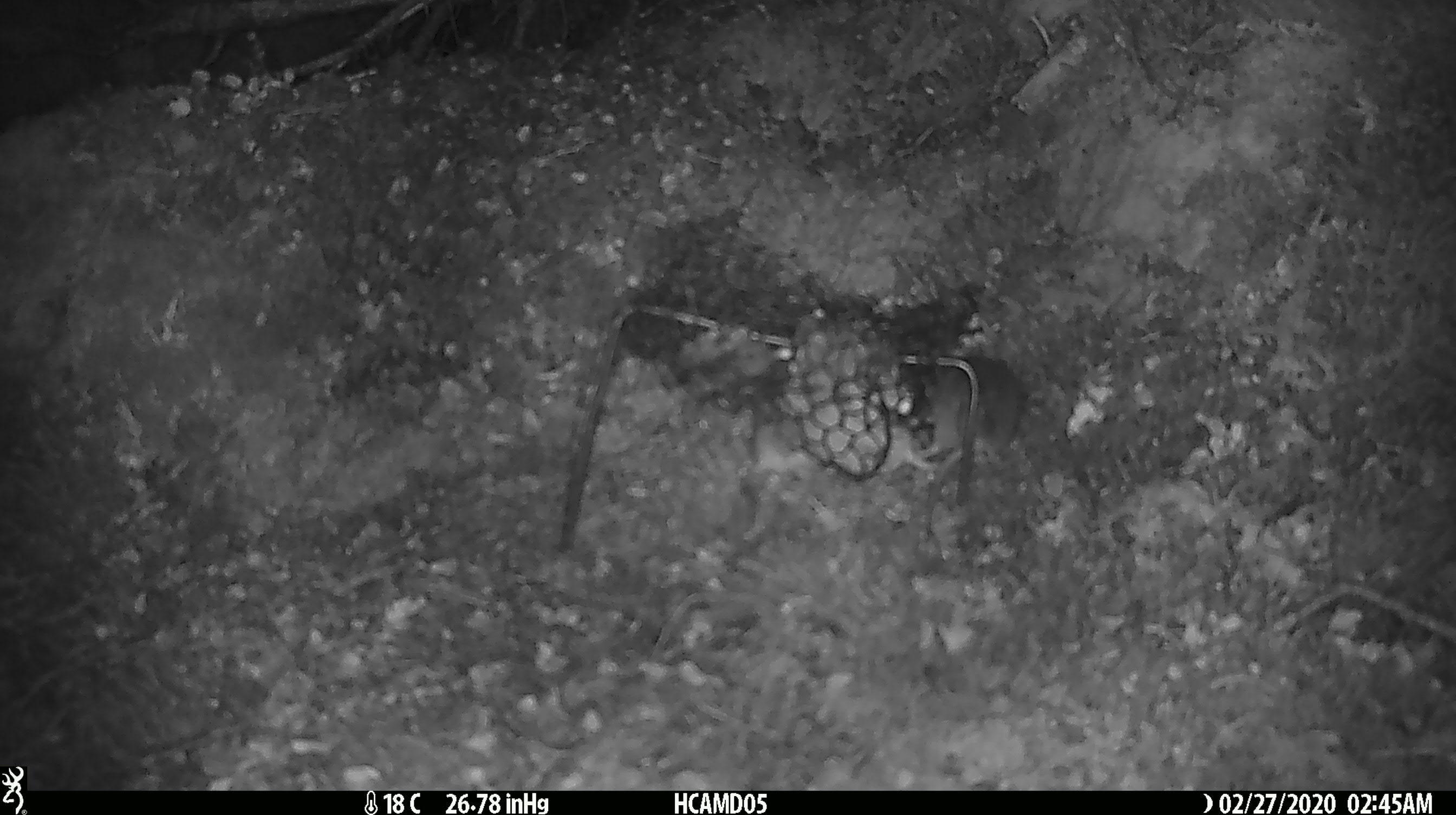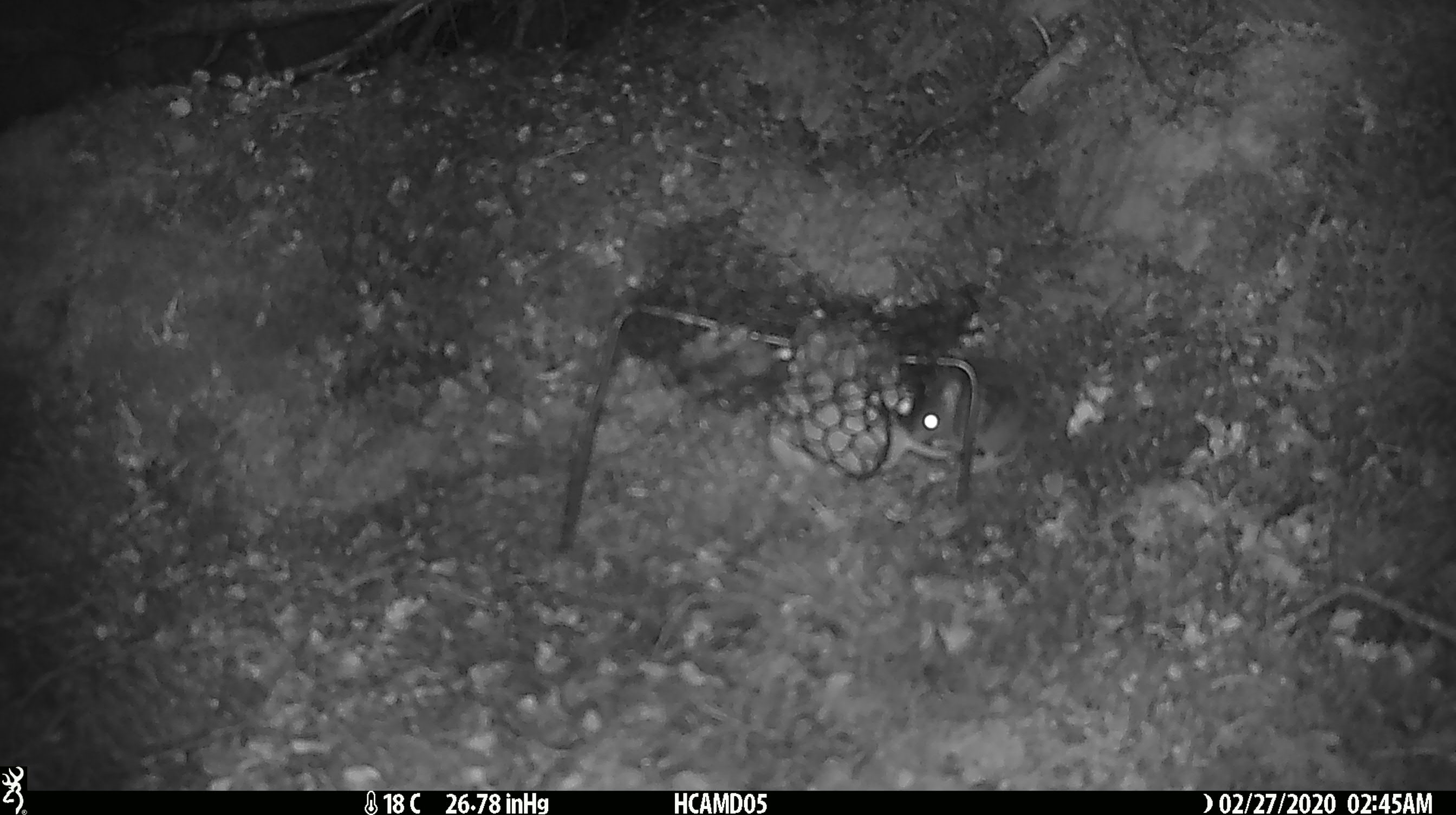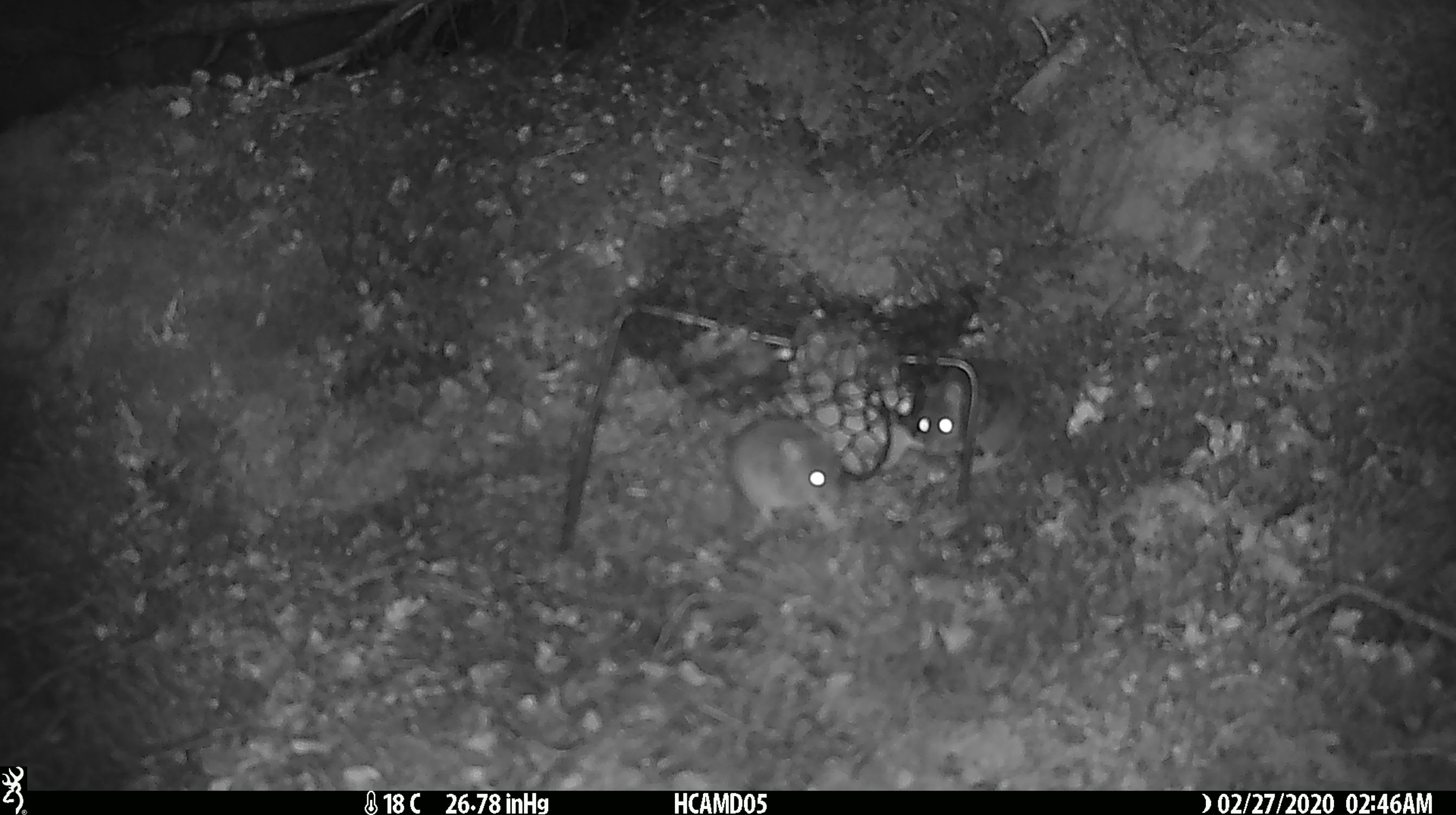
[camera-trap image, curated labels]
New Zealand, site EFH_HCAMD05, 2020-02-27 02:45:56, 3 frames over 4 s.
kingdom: Animalia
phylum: Chordata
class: Mammalia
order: Rodentia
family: Muridae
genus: Mus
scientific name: Mus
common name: mouse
Mouse (Mus).